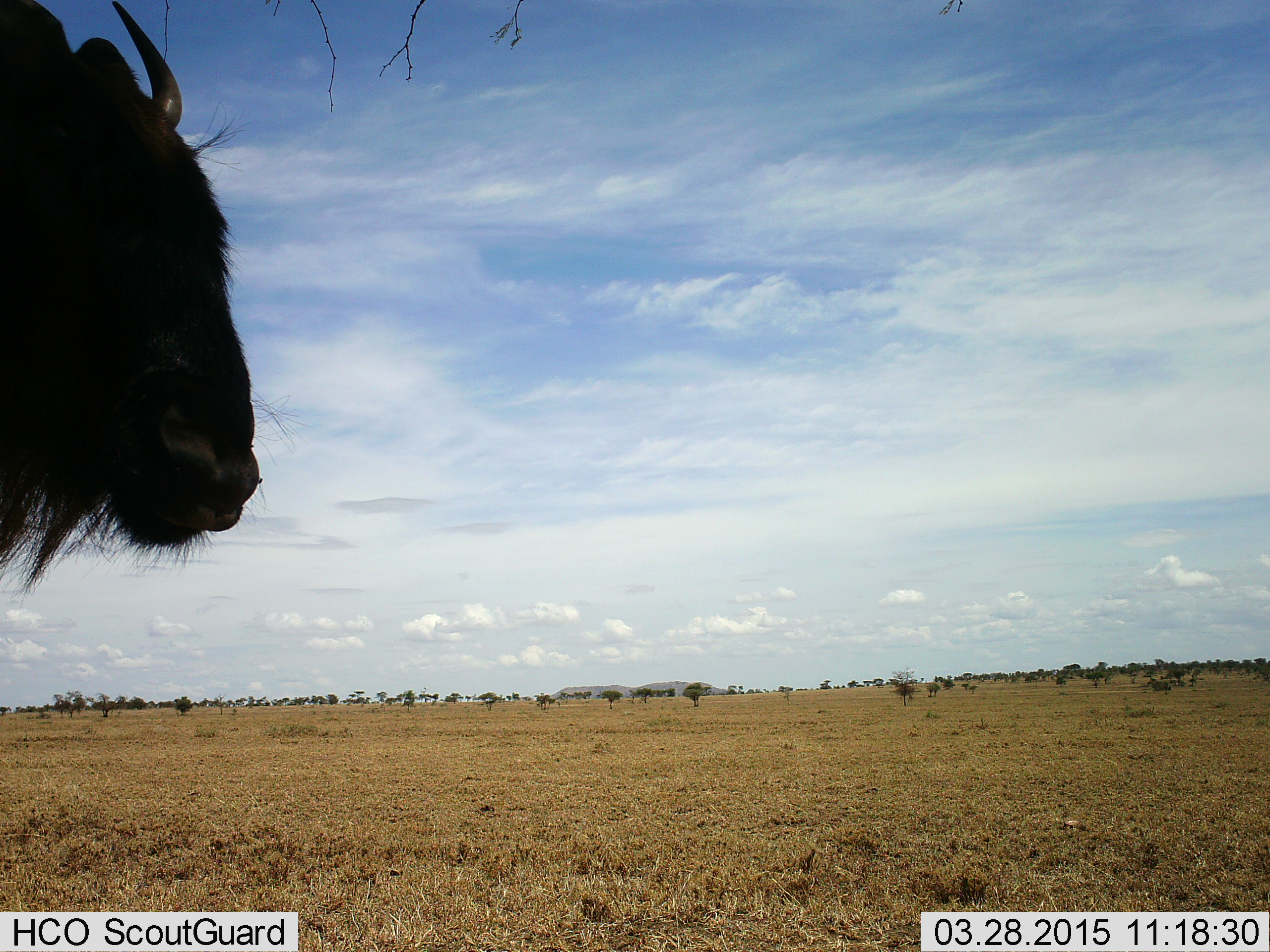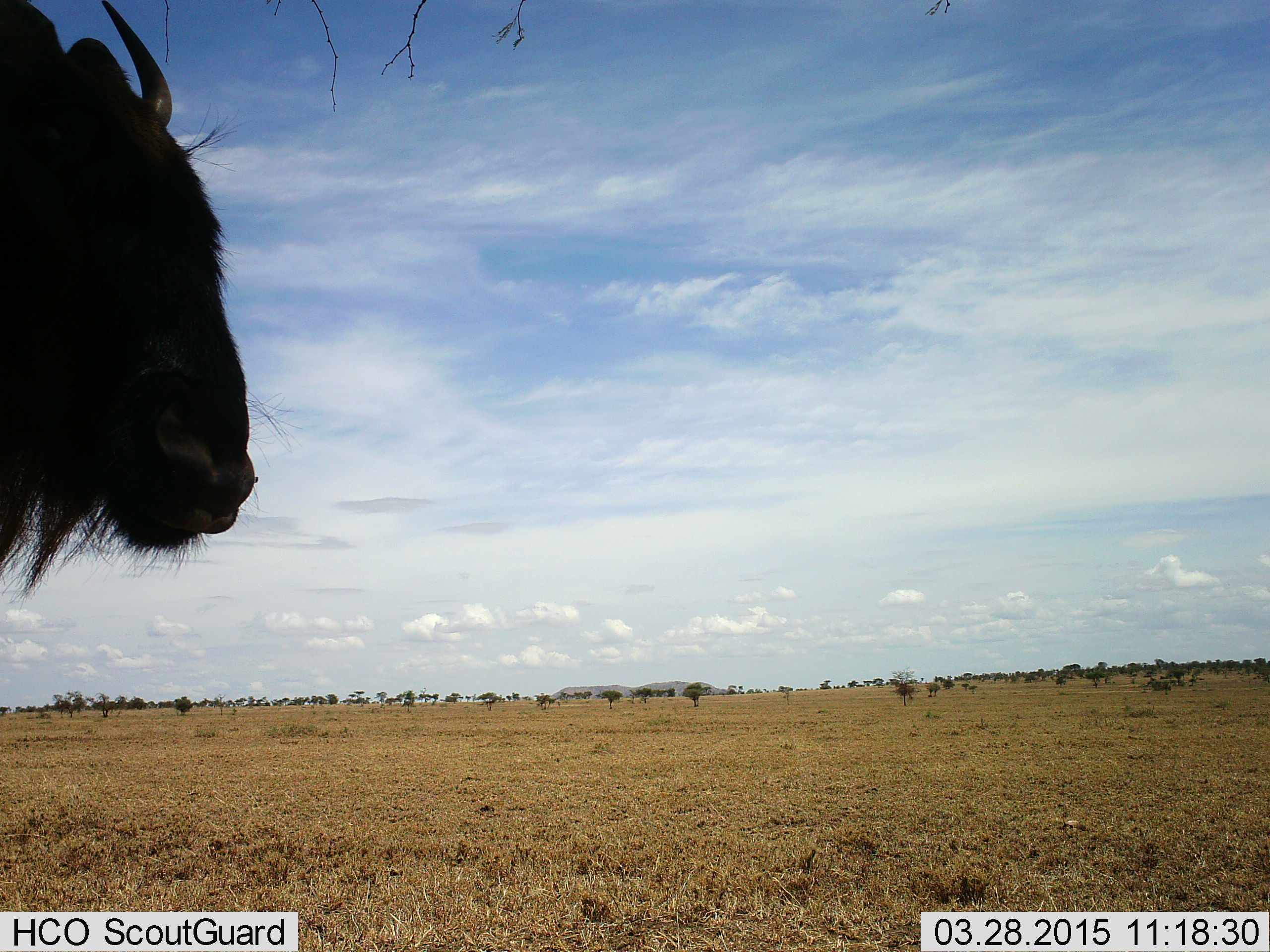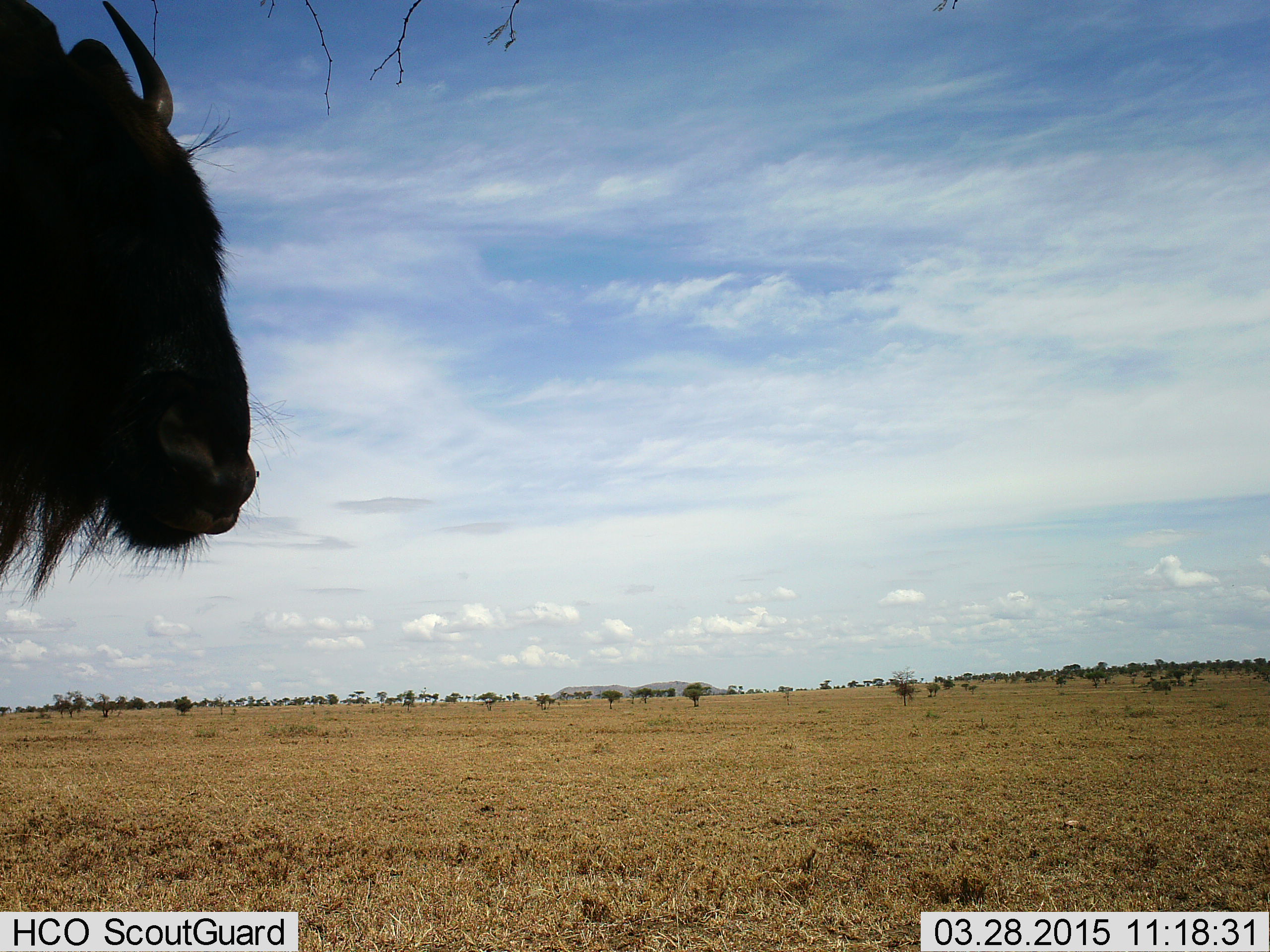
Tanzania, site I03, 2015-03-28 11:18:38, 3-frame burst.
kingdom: Animalia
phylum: Chordata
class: Mammalia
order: Artiodactyla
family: Bovidae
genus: Connochaetes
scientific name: Connochaetes taurinus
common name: blue wildebeest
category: wildebeest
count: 1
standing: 100%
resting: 0%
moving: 10%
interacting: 0%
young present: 0%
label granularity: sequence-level